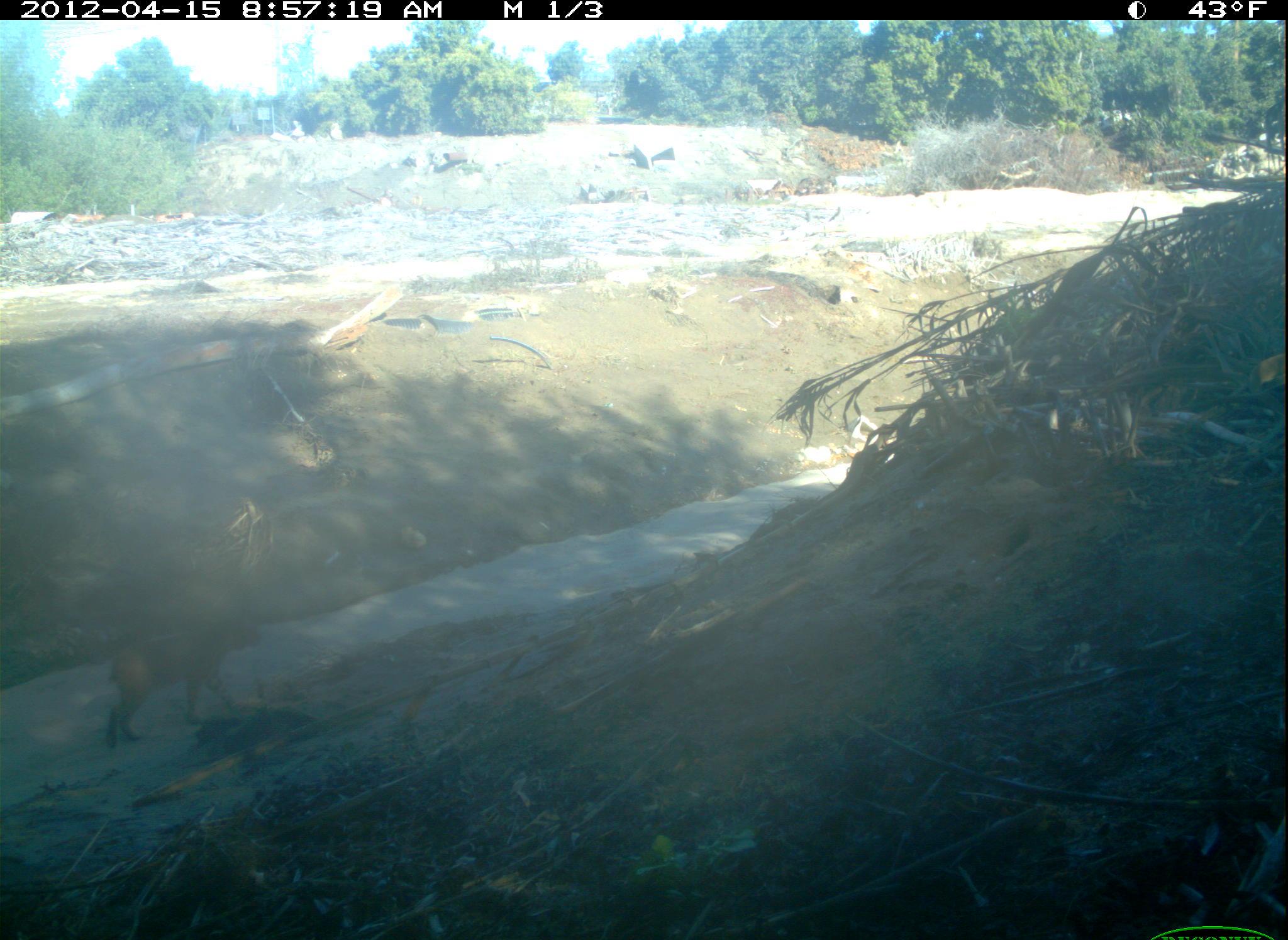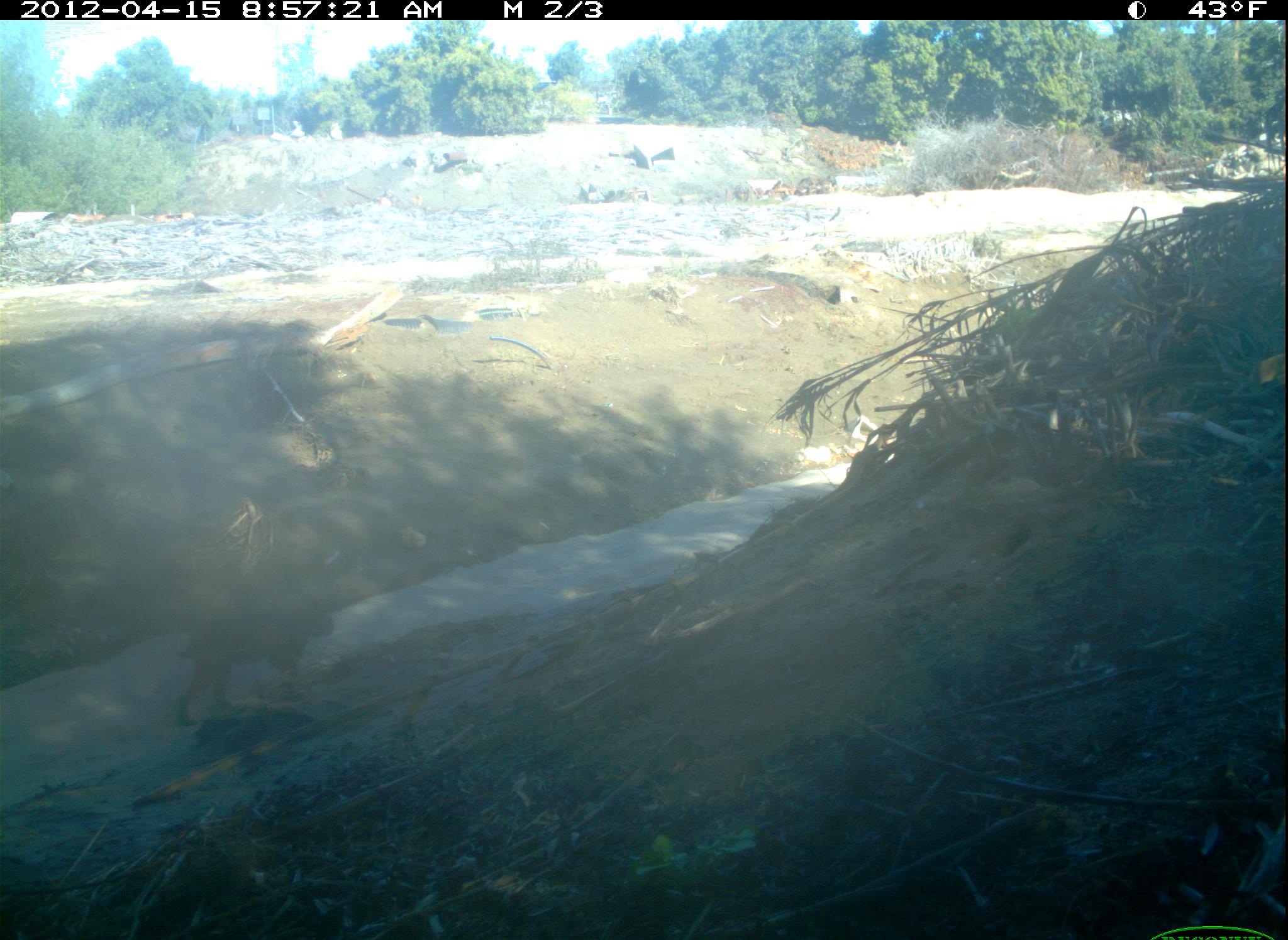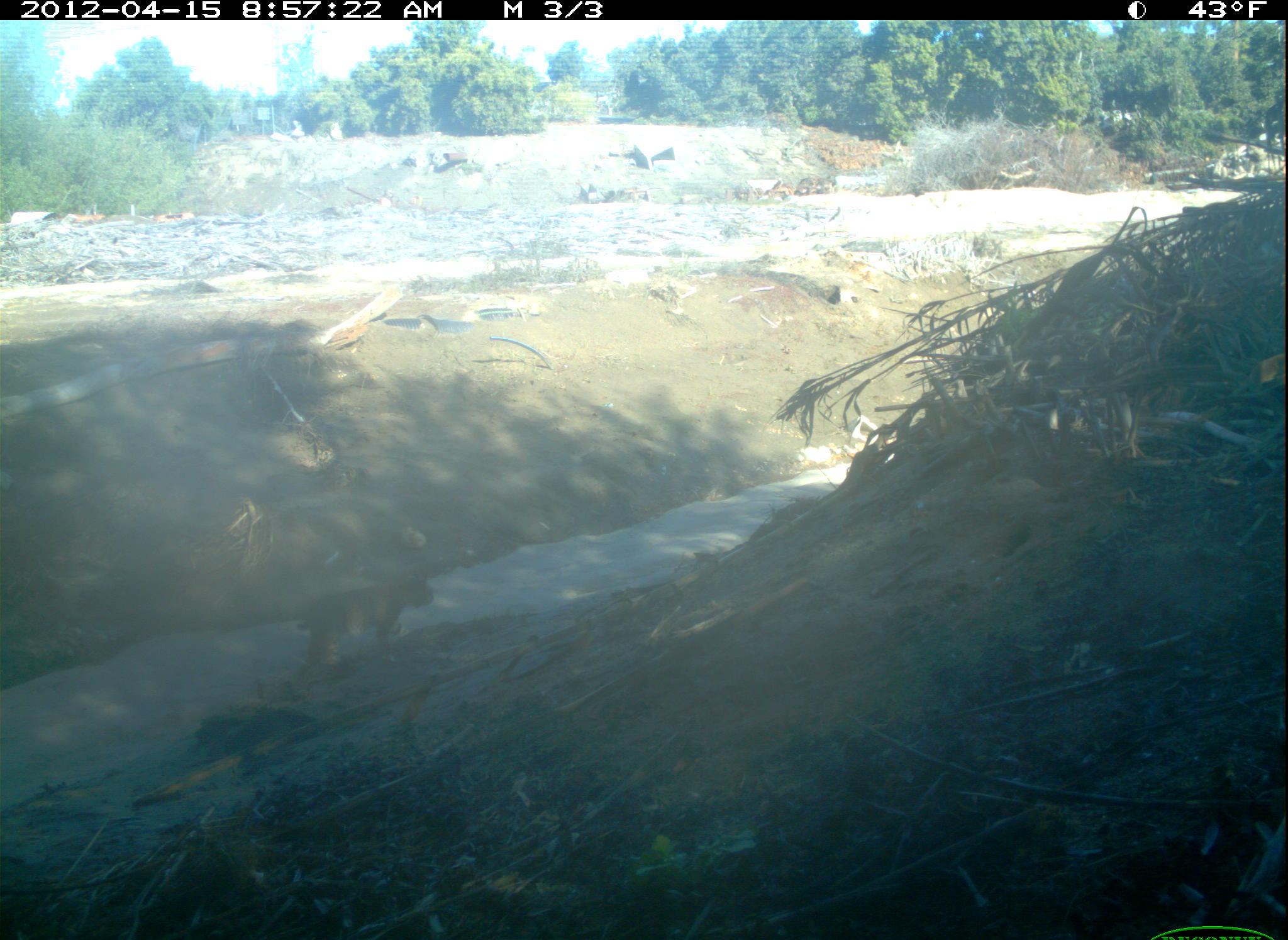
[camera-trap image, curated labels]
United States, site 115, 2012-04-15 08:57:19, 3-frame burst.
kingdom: Animalia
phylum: Chordata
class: Mammalia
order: Carnivora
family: Felidae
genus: Lynx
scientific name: Lynx rufus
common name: bobcat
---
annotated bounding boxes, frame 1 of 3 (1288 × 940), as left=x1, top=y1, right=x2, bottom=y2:
bobcat: left=82, top=591, right=296, bottom=756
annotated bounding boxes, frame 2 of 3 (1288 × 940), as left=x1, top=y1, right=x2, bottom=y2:
bobcat: left=167, top=590, right=346, bottom=734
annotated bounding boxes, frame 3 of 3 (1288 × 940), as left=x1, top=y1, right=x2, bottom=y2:
bobcat: left=264, top=550, right=455, bottom=695